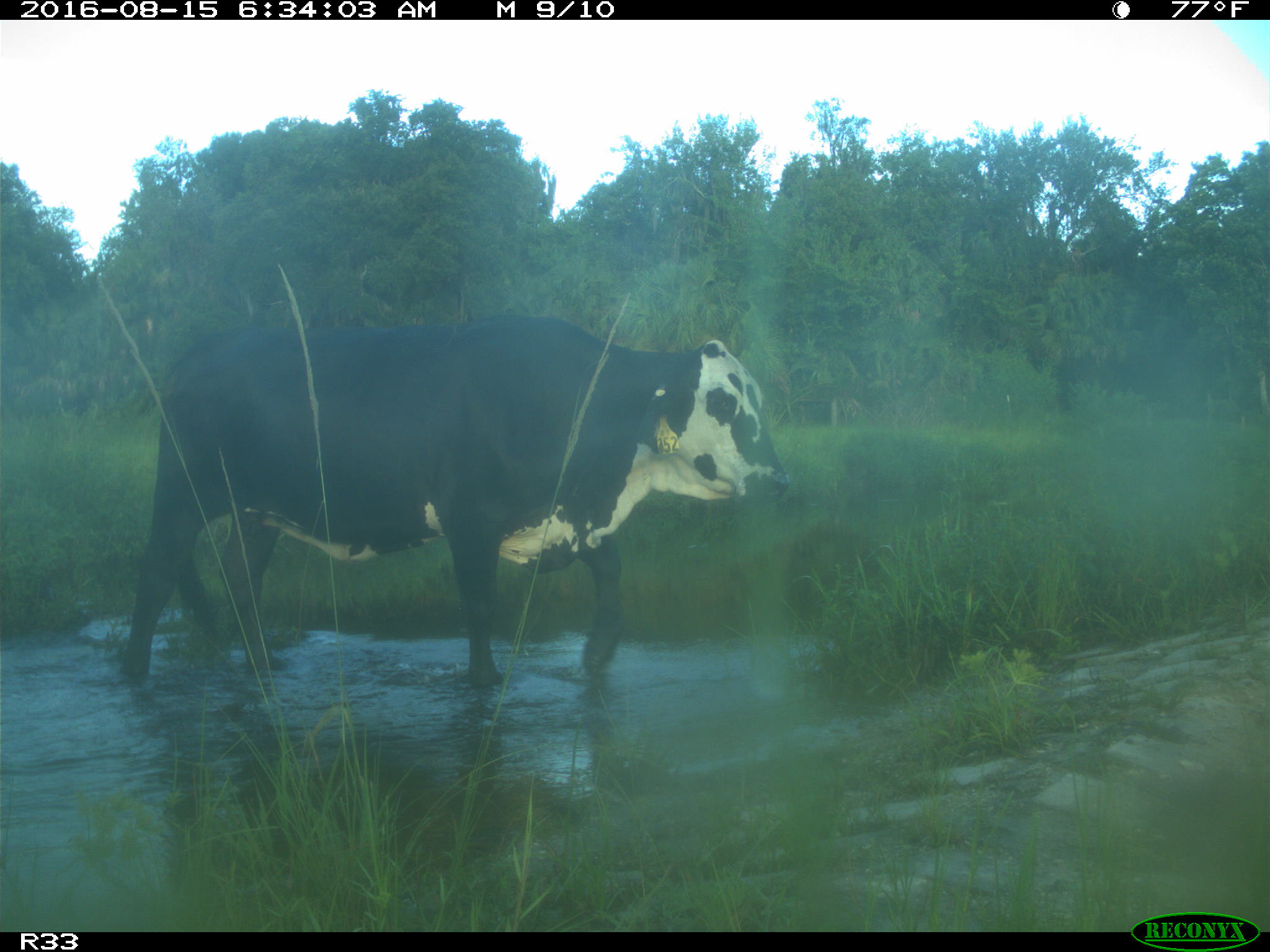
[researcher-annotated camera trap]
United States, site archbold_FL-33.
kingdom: Animalia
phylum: Chordata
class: Mammalia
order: Artiodactyla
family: Bovidae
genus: Bos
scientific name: Bos taurus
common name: domestic cow